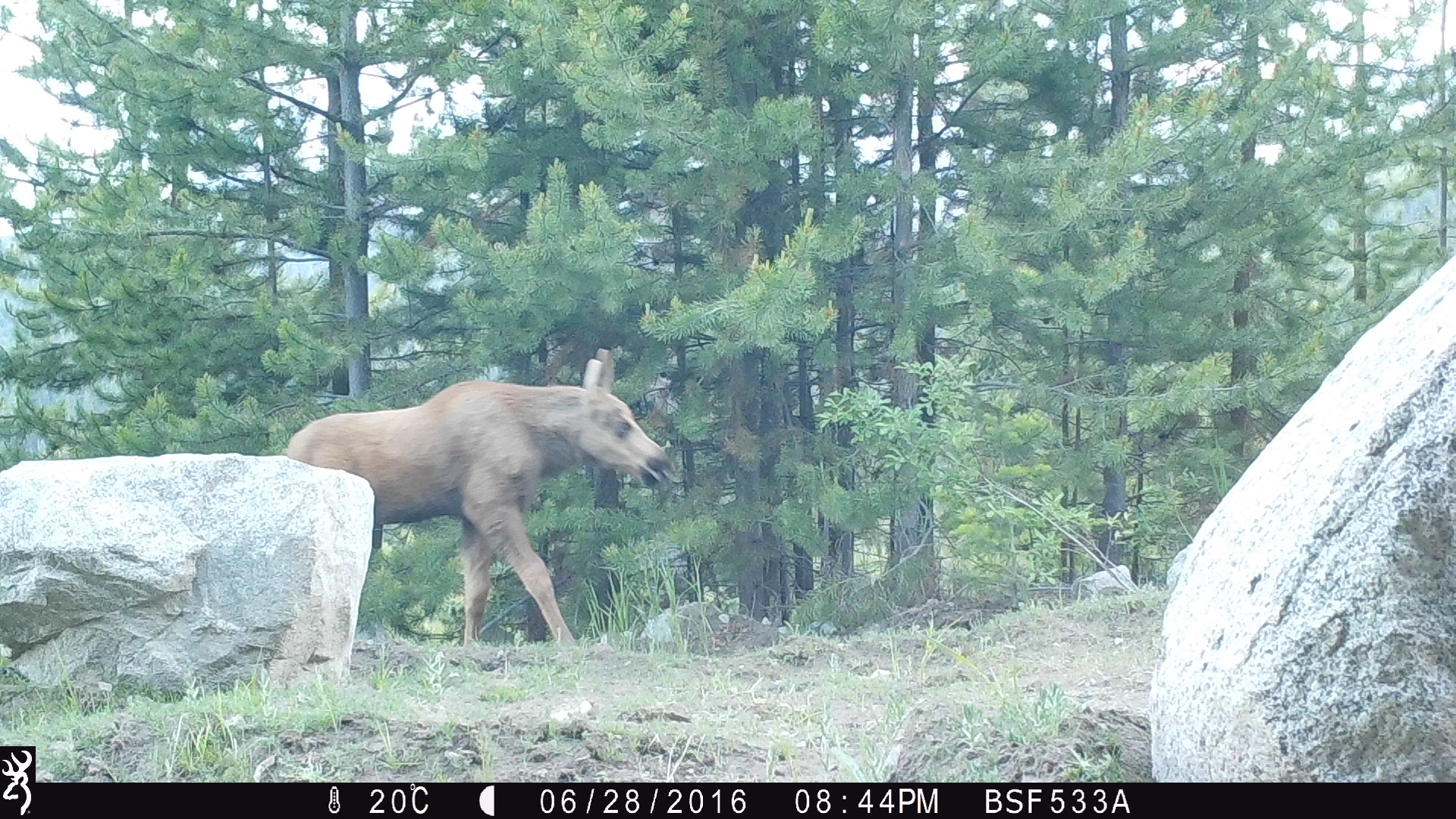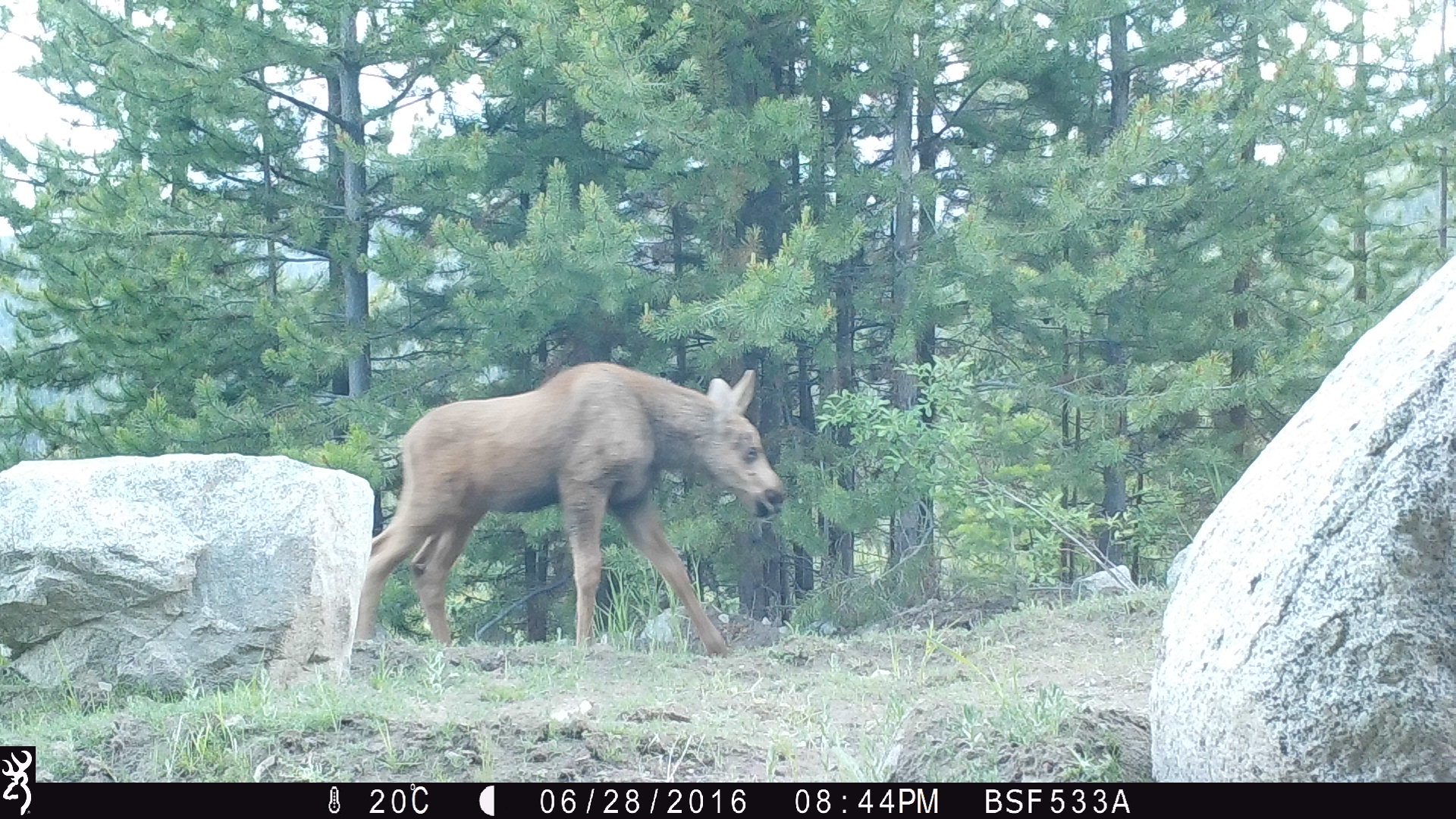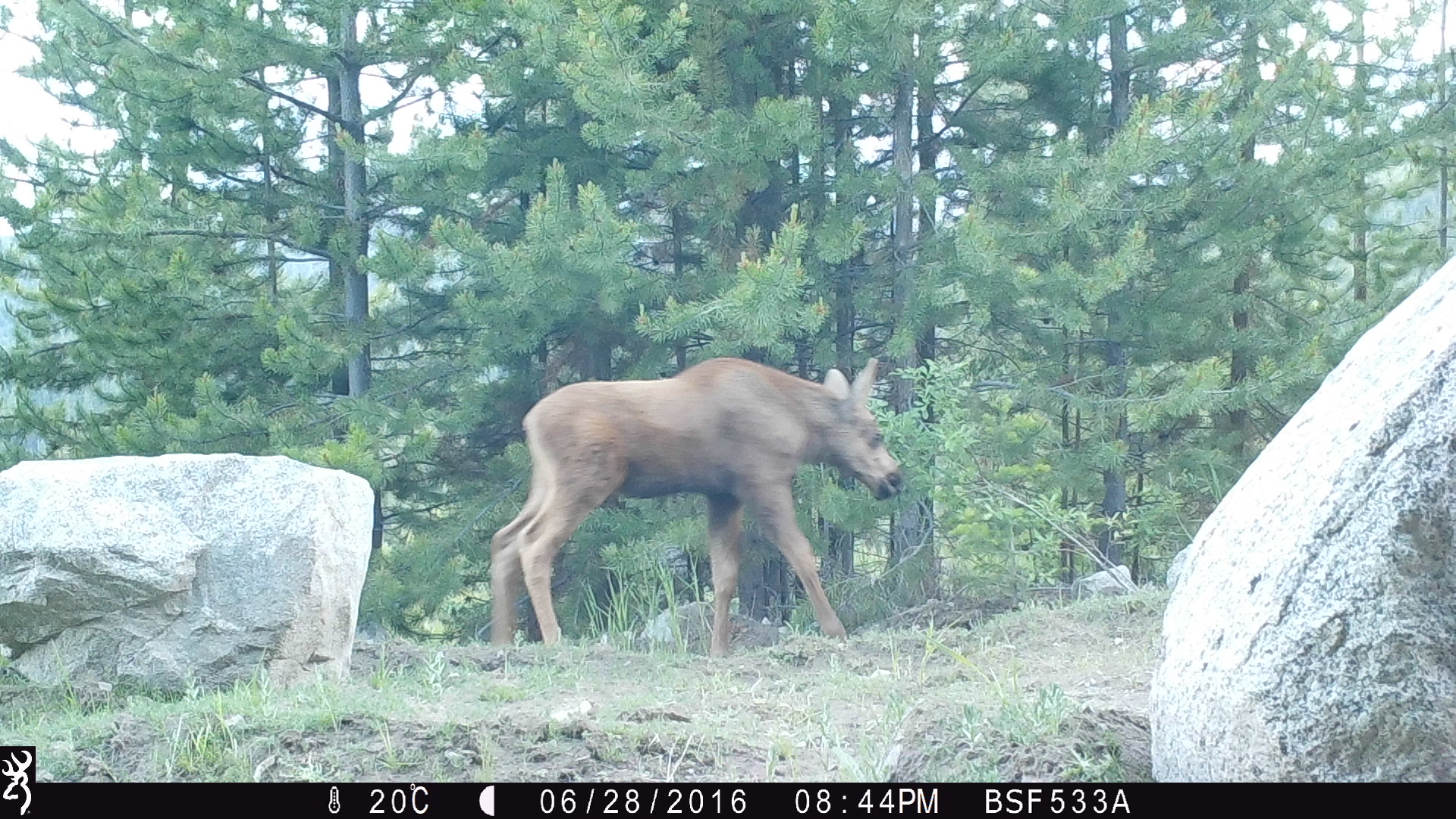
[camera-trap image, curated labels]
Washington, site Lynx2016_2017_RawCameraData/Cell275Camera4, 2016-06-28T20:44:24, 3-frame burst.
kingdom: Animalia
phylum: Chordata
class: Mammalia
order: Artiodactyla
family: Cervidae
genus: Alces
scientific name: Alces alces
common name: moose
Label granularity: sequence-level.